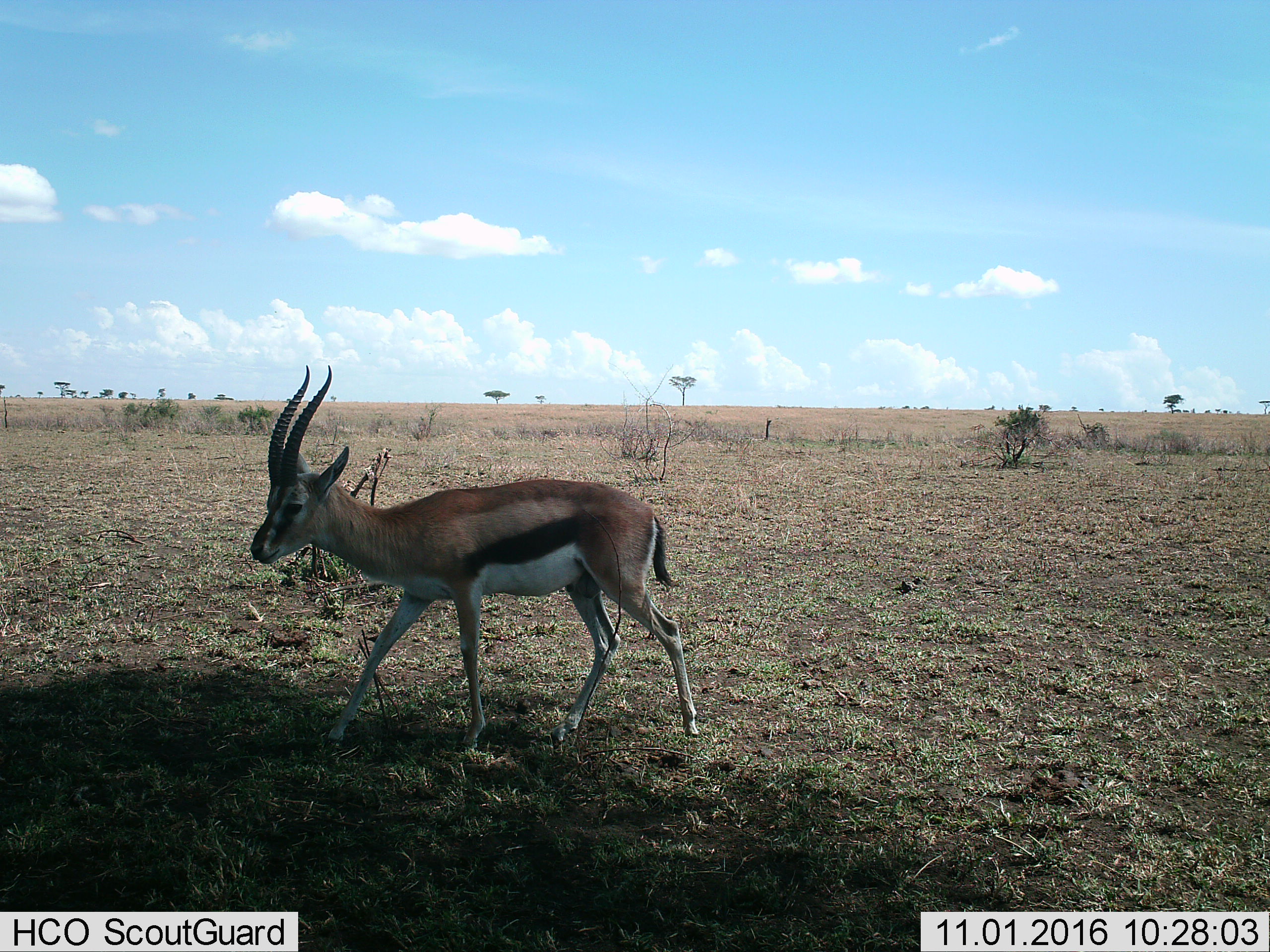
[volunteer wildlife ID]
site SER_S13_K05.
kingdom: Animalia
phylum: Chordata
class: Mammalia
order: Artiodactyla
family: Bovidae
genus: Eudorcas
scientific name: Eudorcas thomsonii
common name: thomson's gazelle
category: gazellethomsons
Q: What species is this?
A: Gazellethomsons (thomson's gazelle) (Eudorcas thomsonii).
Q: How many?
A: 1.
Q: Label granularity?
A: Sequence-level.